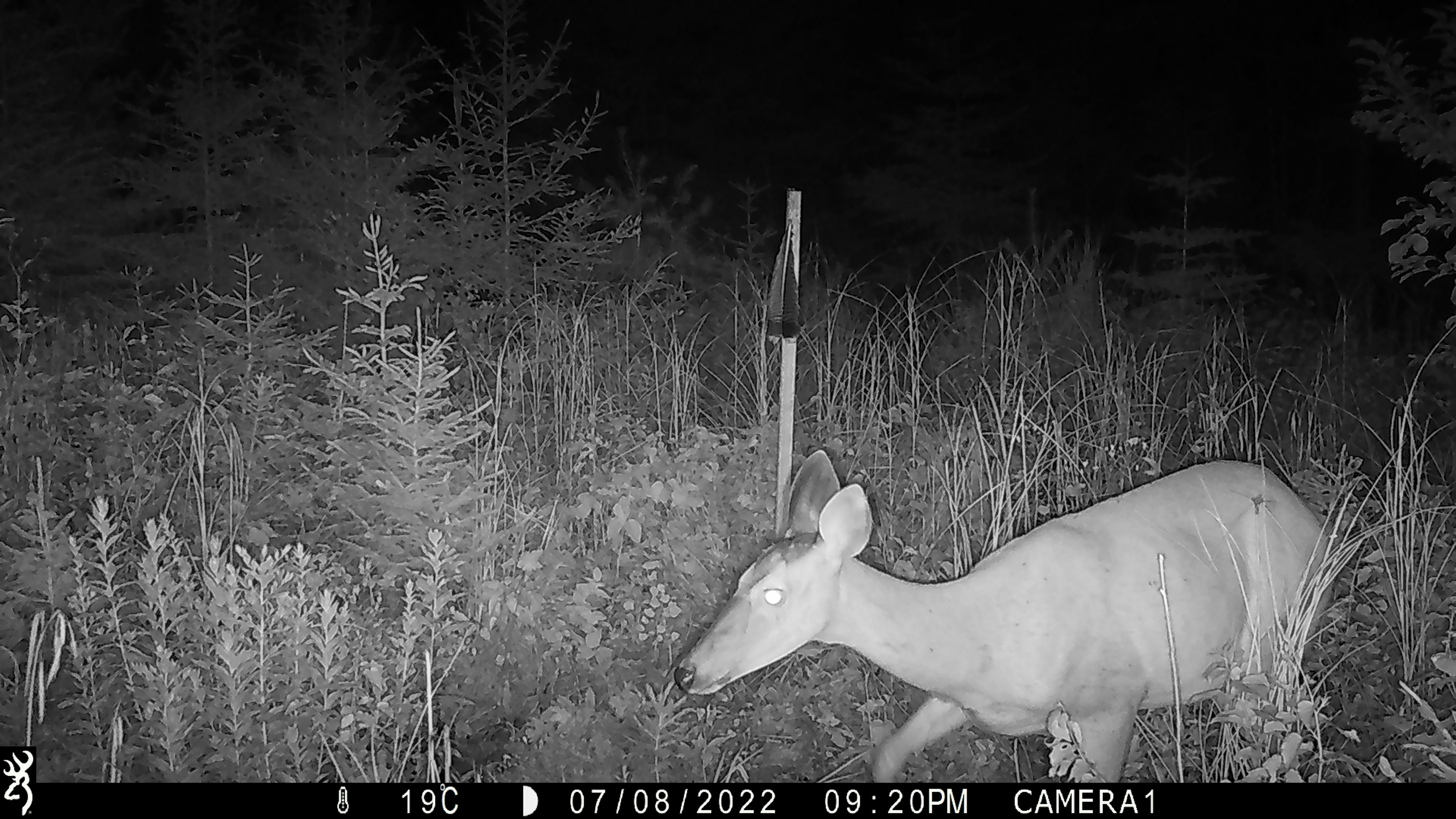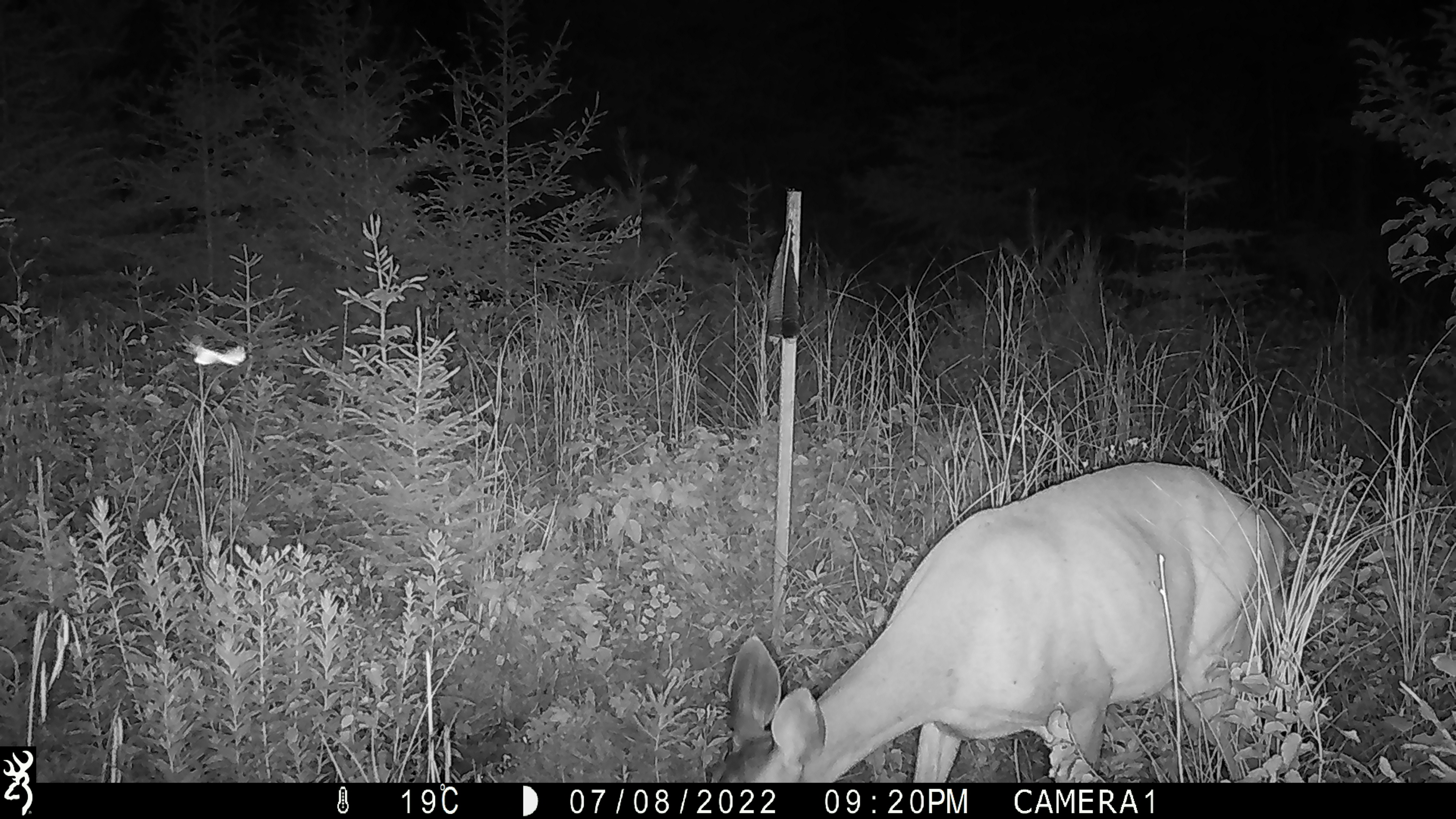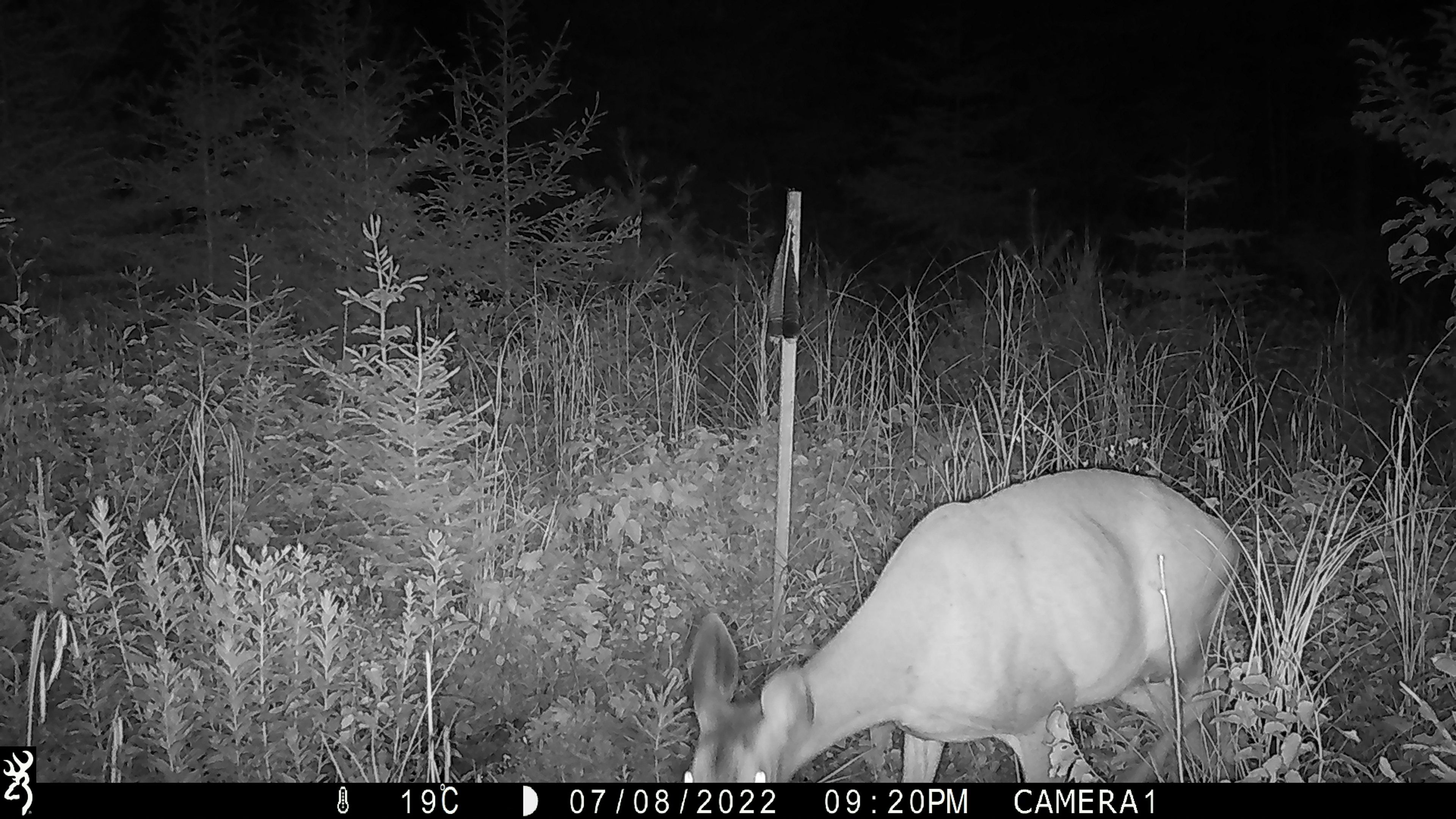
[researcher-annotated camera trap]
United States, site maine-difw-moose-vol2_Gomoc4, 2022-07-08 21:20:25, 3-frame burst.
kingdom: Animalia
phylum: Chordata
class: Mammalia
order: Artiodactyla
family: Cervidae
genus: Odocoileus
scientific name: Odocoileus virginianus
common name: white-tailed deer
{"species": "white-tailed deer (Odocoileus virginianus)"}